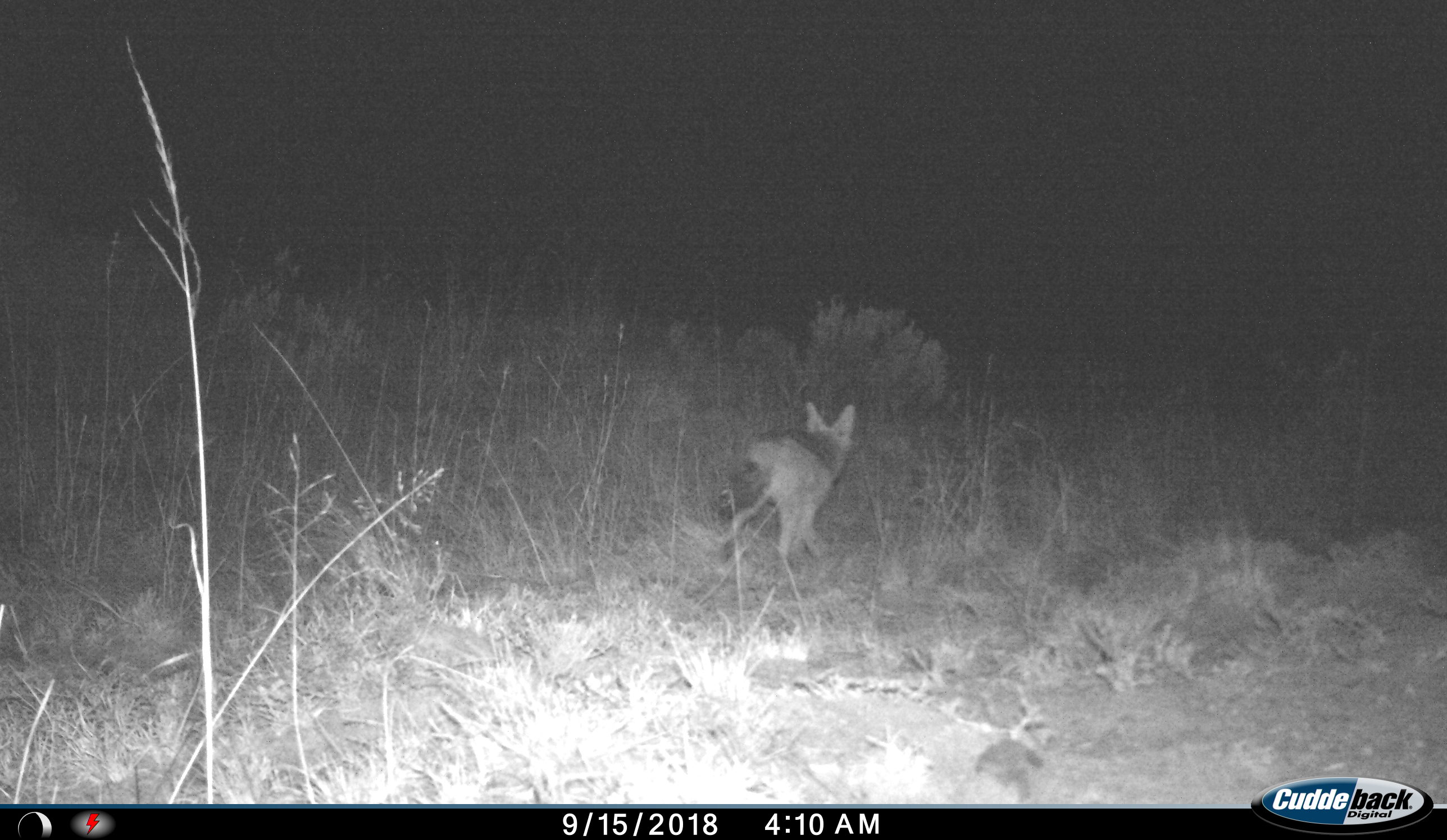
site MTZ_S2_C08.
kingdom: Animalia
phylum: Chordata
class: Mammalia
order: Carnivora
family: Canidae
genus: Lupulella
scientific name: Lupulella mesomelas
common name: black-backed jackal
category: jackalblackbacked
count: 1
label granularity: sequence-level